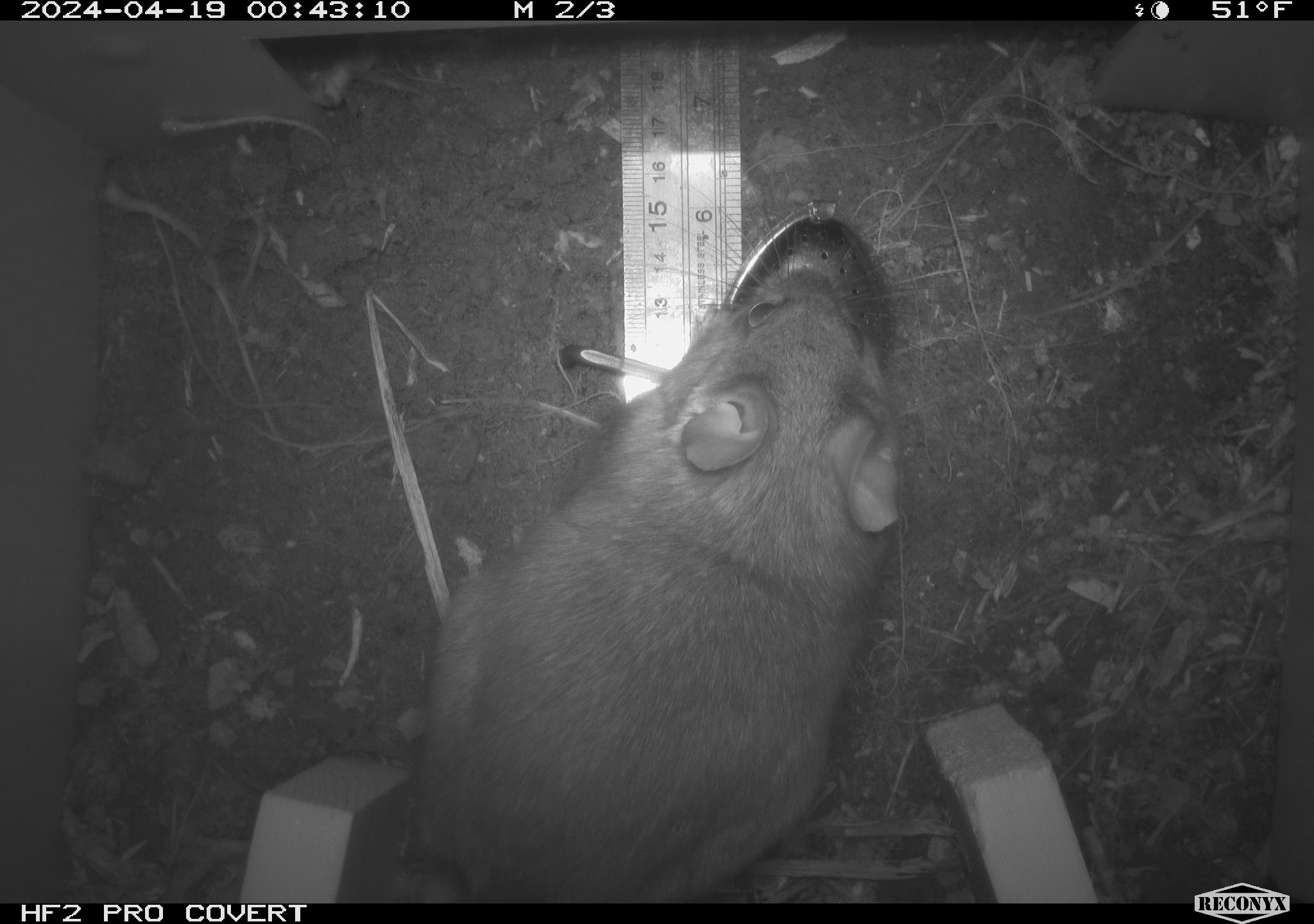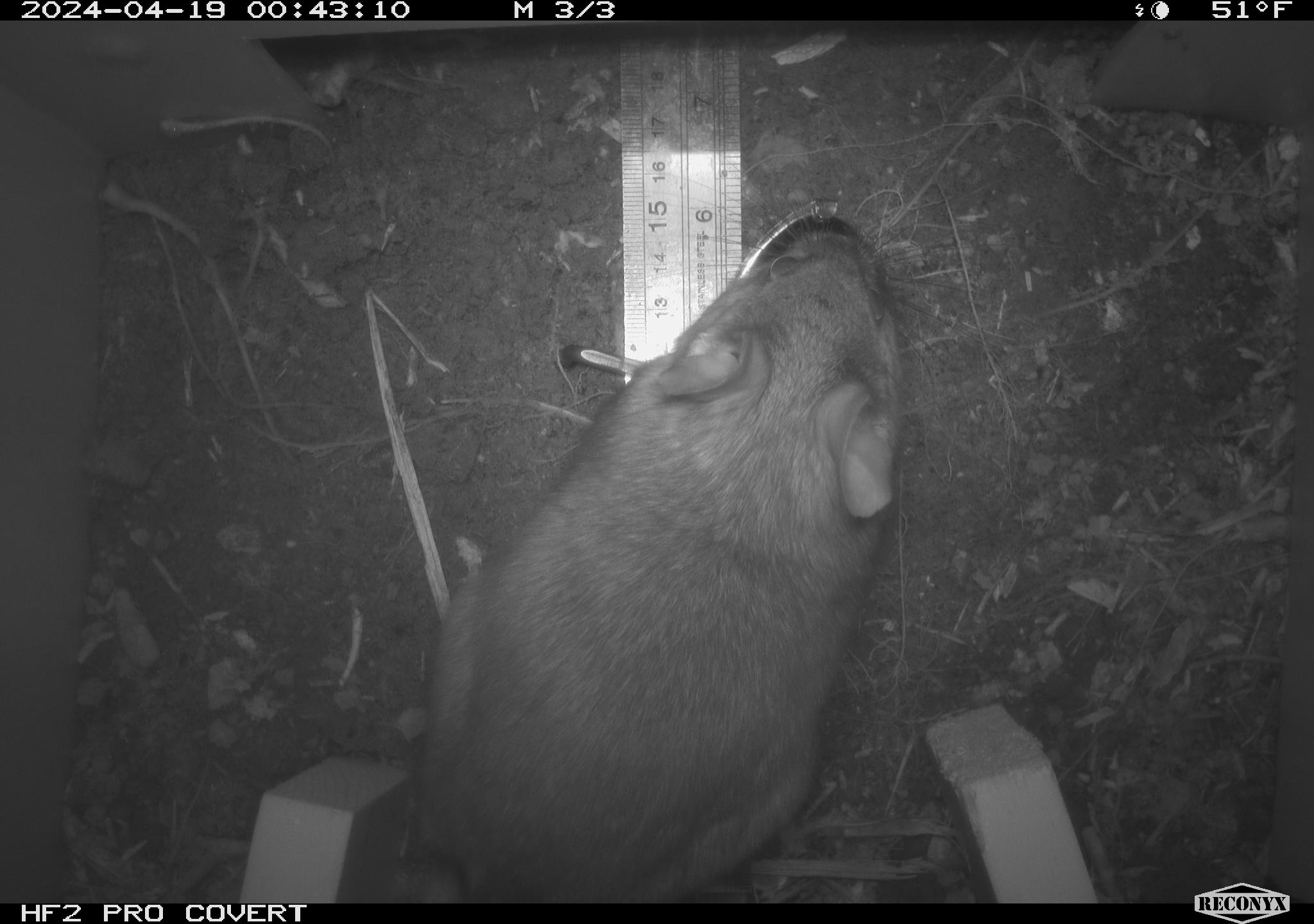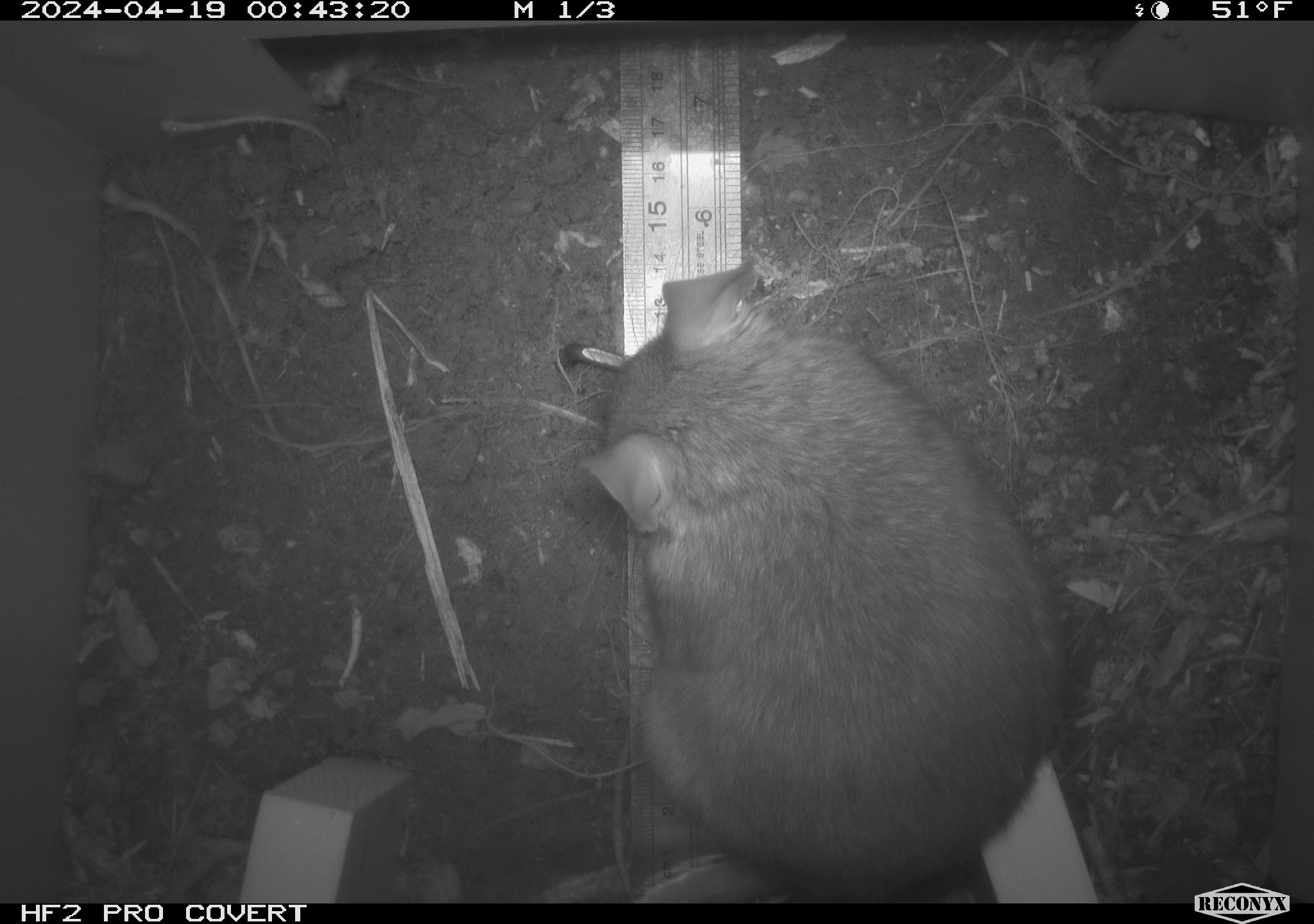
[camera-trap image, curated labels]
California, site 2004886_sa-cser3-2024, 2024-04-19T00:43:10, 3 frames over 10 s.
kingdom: Animalia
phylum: Chordata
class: Mammalia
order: Rodentia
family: Muridae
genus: Rattus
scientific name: Rattus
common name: rat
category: rattus species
Rattus species (rat) (Rattus).